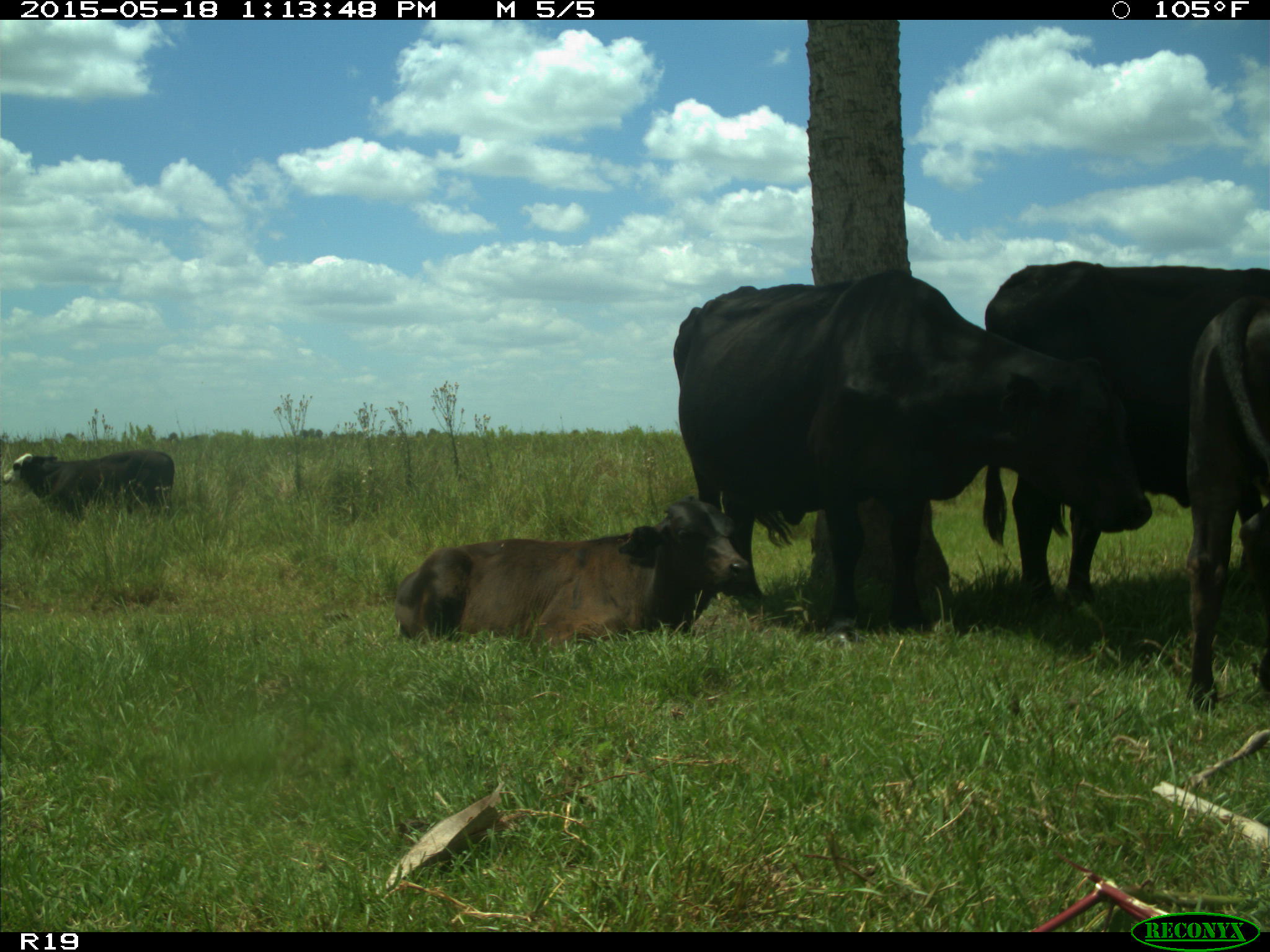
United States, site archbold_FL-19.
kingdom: Animalia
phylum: Chordata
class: Mammalia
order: Artiodactyla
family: Bovidae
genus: Bos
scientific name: Bos taurus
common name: domestic cow